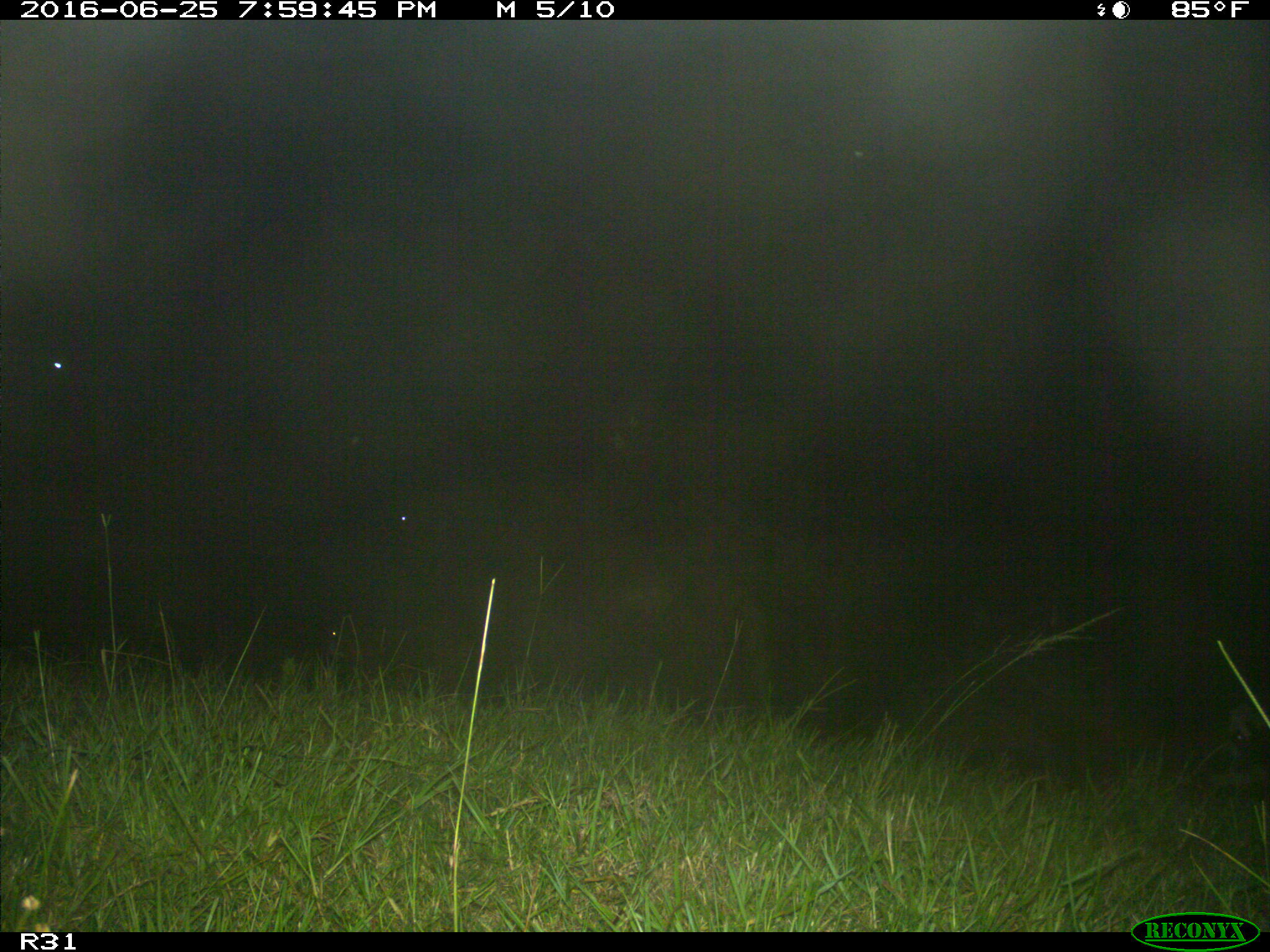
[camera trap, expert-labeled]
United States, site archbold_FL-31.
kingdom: Animalia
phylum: Chordata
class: Mammalia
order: Artiodactyla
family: Bovidae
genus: Bos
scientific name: Bos taurus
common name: domestic cow